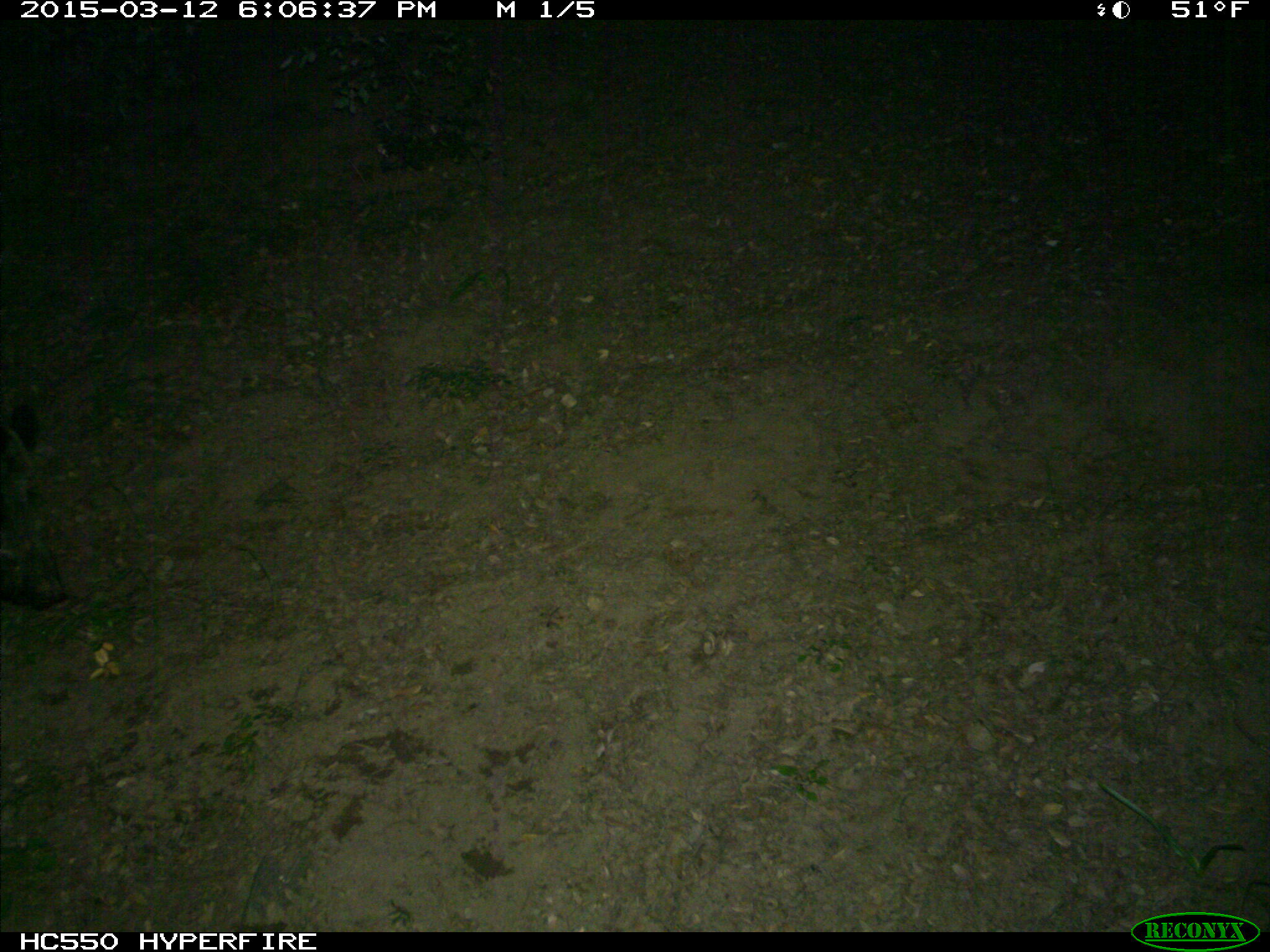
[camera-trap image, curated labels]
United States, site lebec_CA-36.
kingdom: Animalia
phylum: Chordata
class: Mammalia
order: Artiodactyla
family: Suidae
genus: Sus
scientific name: Sus scrofa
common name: wild boar